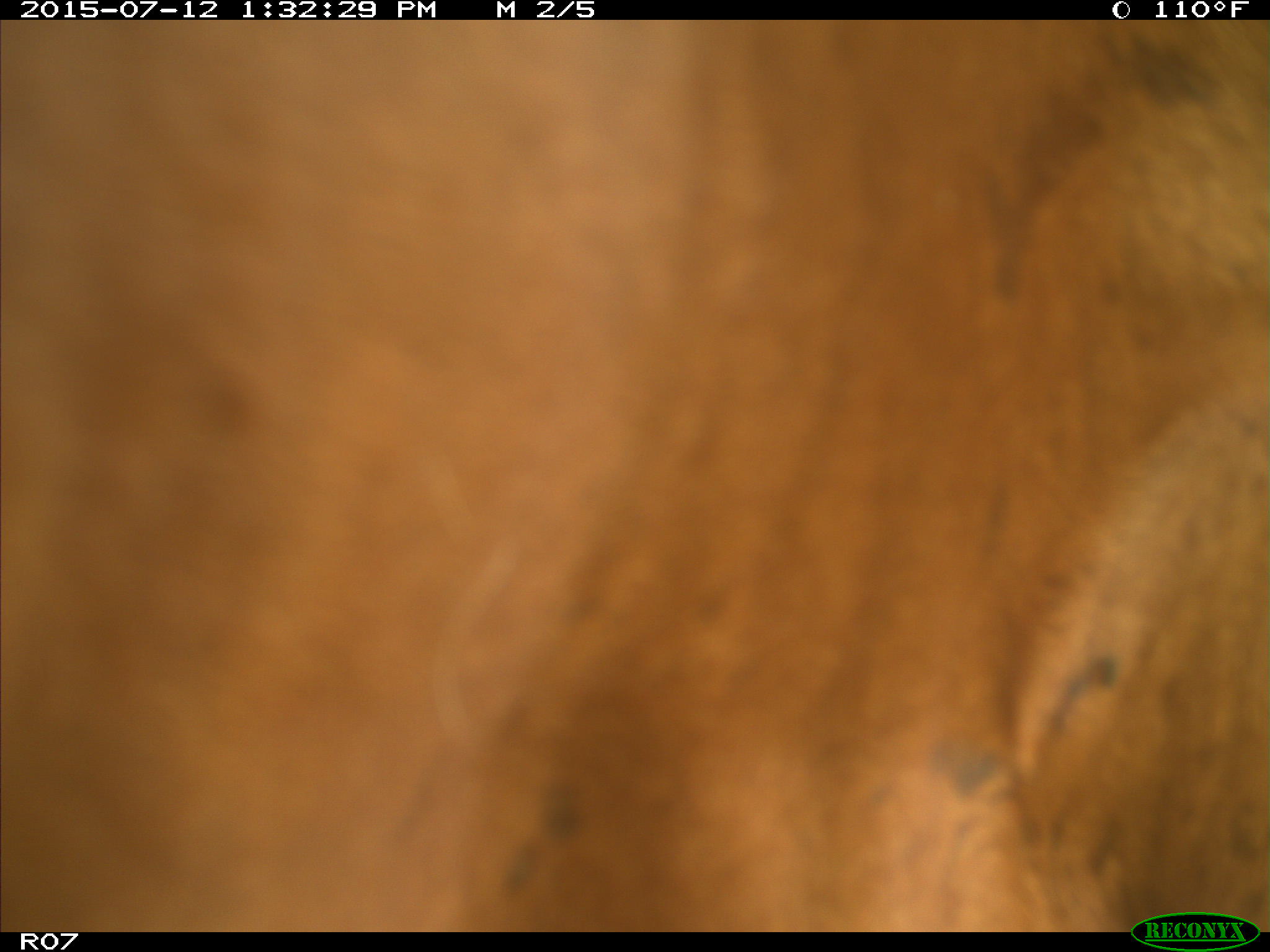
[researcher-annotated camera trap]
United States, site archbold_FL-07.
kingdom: Animalia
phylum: Chordata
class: Mammalia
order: Artiodactyla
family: Bovidae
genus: Bos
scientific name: Bos taurus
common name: domestic cow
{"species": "Bos taurus (domestic cow)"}